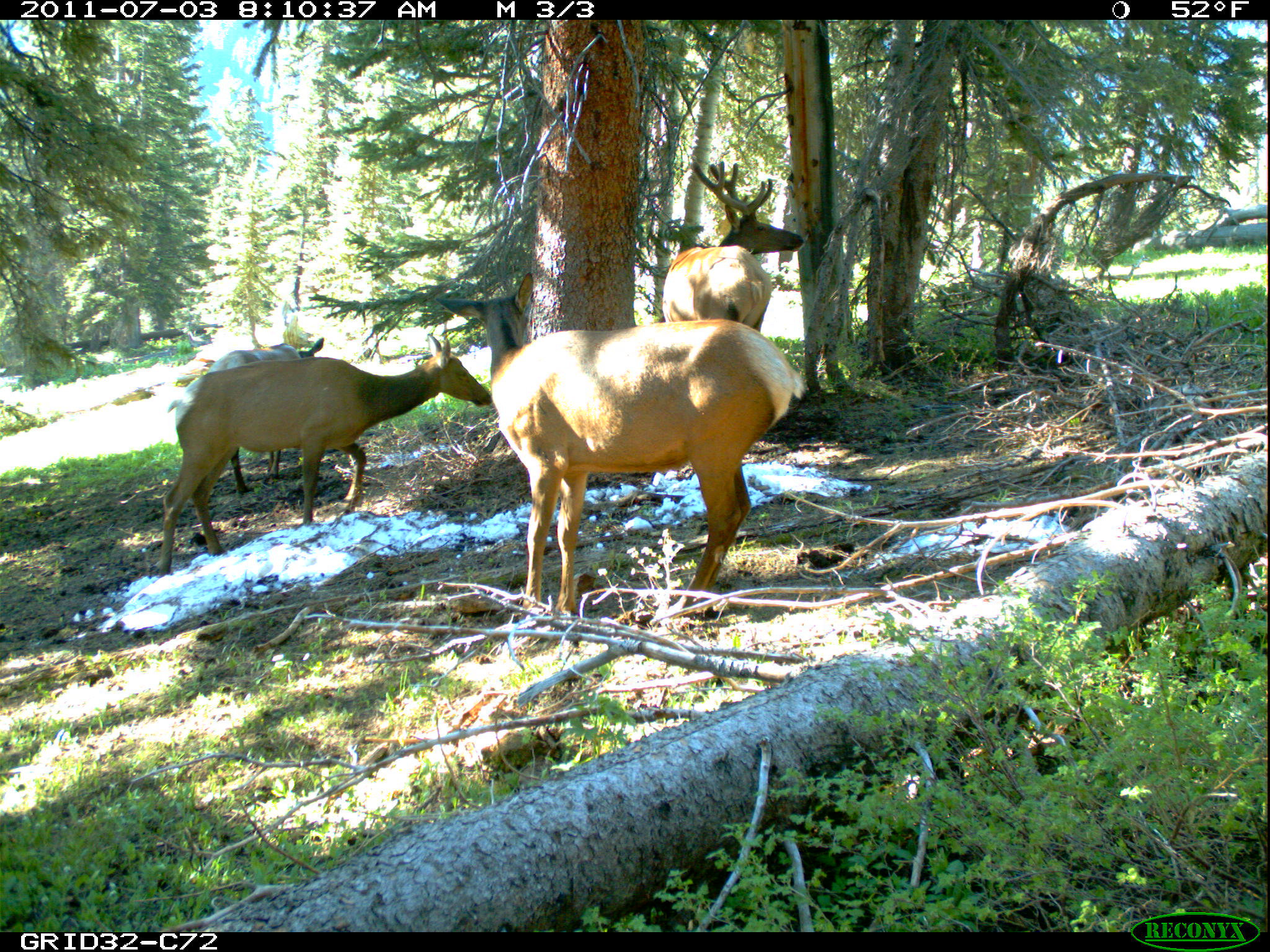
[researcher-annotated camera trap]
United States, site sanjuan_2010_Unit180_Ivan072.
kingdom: Animalia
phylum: Chordata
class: Mammalia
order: Artiodactyla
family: Cervidae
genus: Cervus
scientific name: Cervus elaphus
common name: red deer